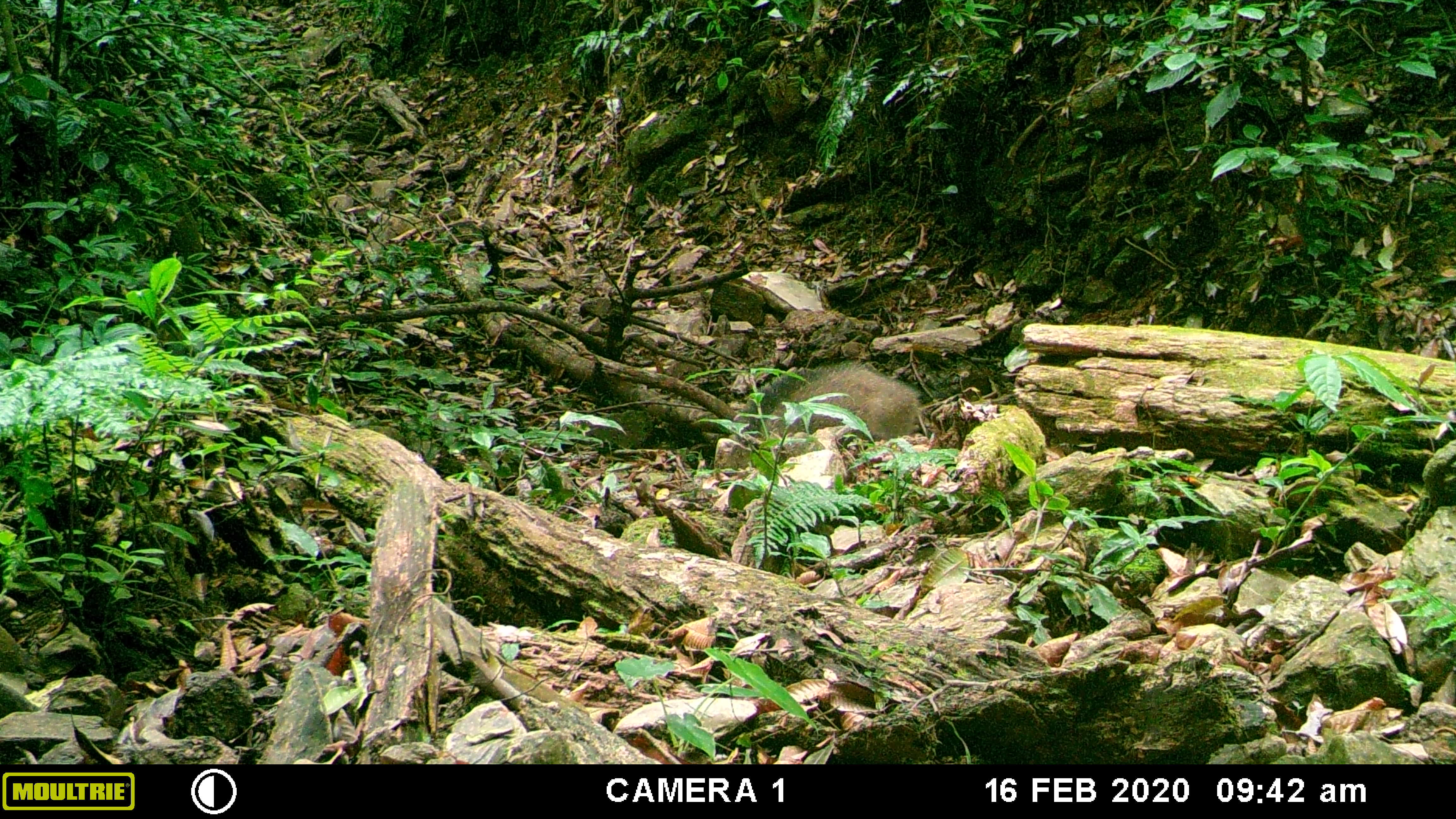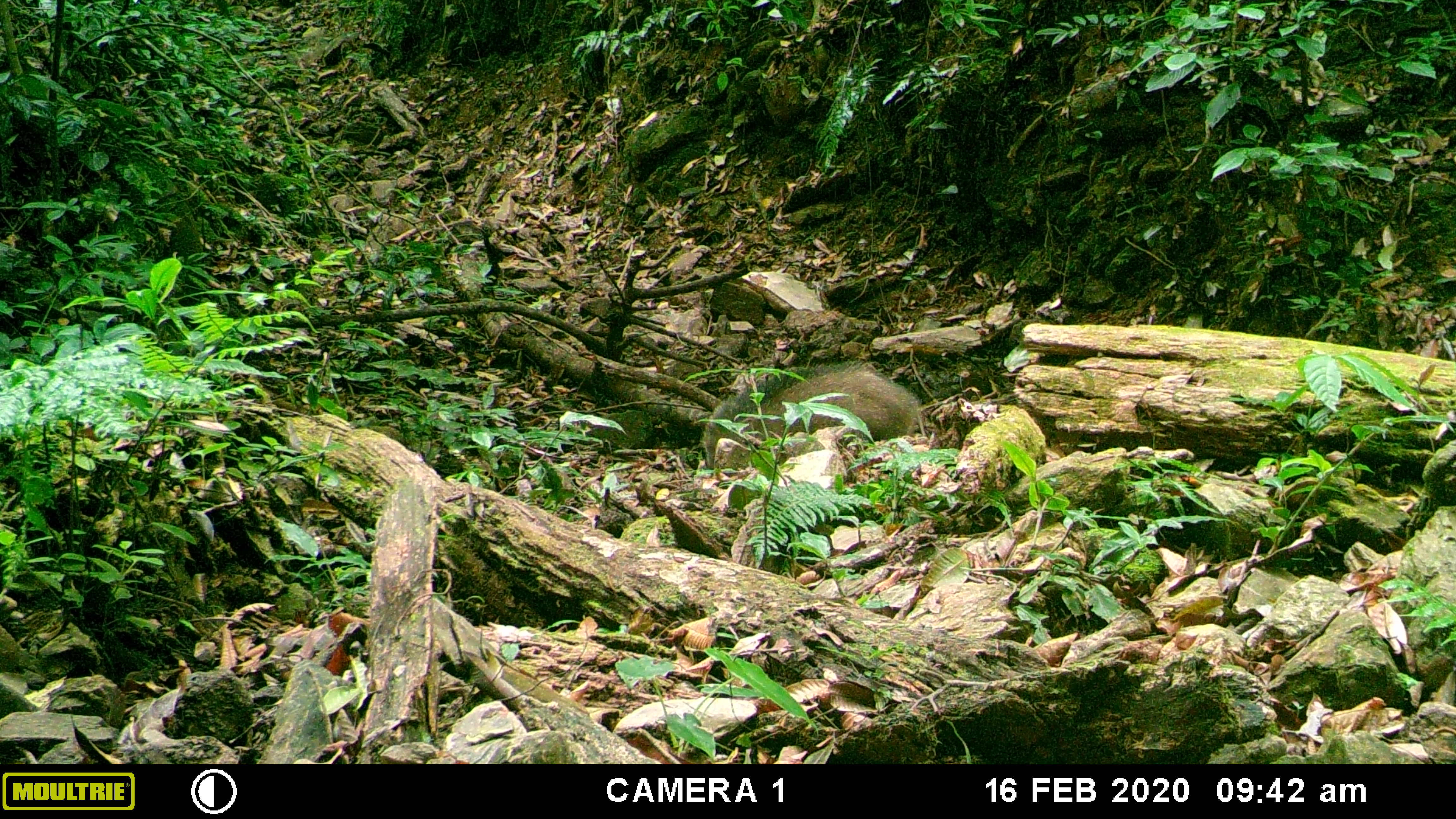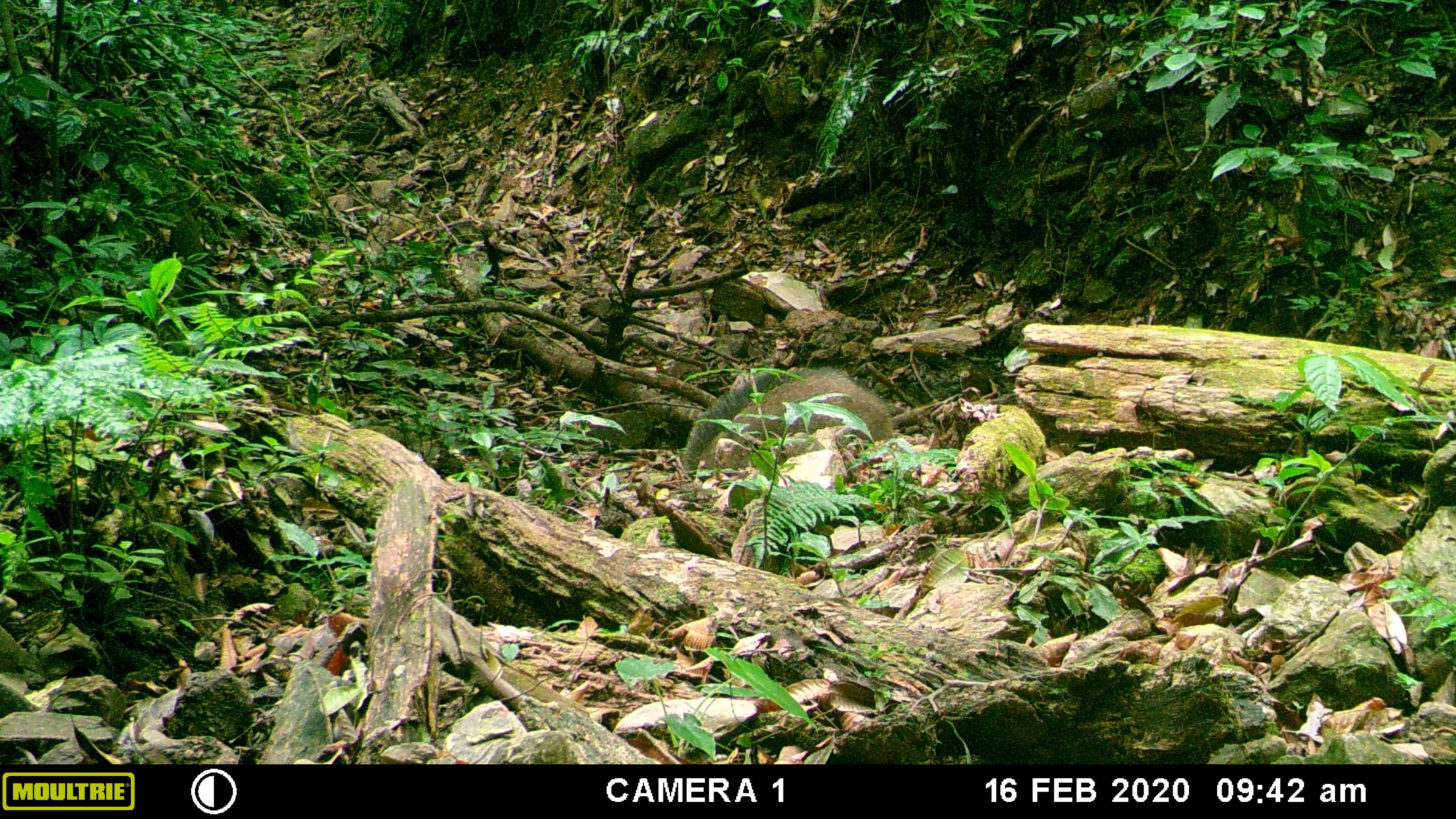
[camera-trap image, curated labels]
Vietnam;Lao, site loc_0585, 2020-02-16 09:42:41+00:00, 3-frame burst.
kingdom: Animalia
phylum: Chordata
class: Mammalia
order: Artiodactyla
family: Suidae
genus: Sus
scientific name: Sus scrofa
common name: eurasian wild pig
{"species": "eurasian wild pig (Sus scrofa)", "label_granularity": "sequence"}